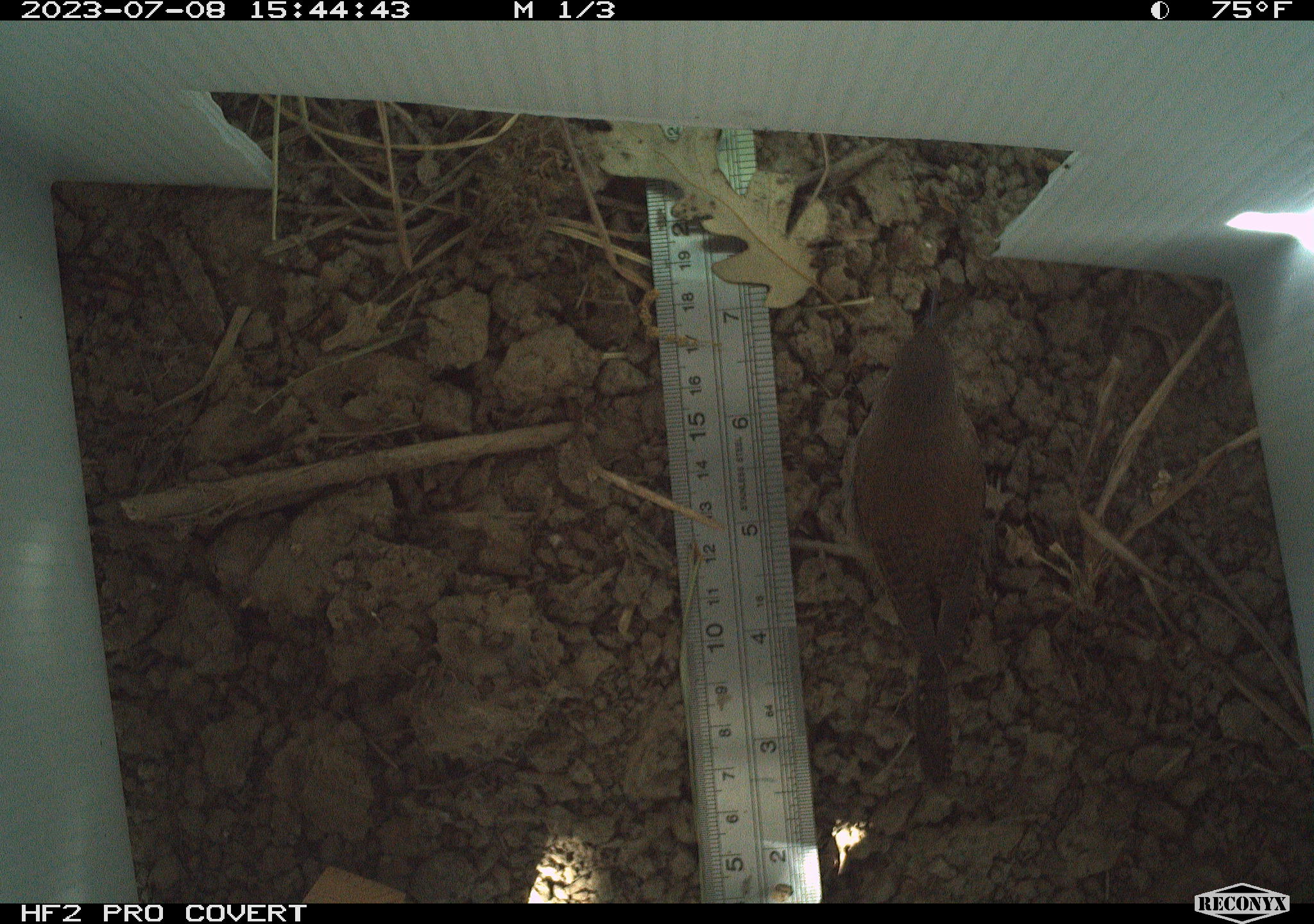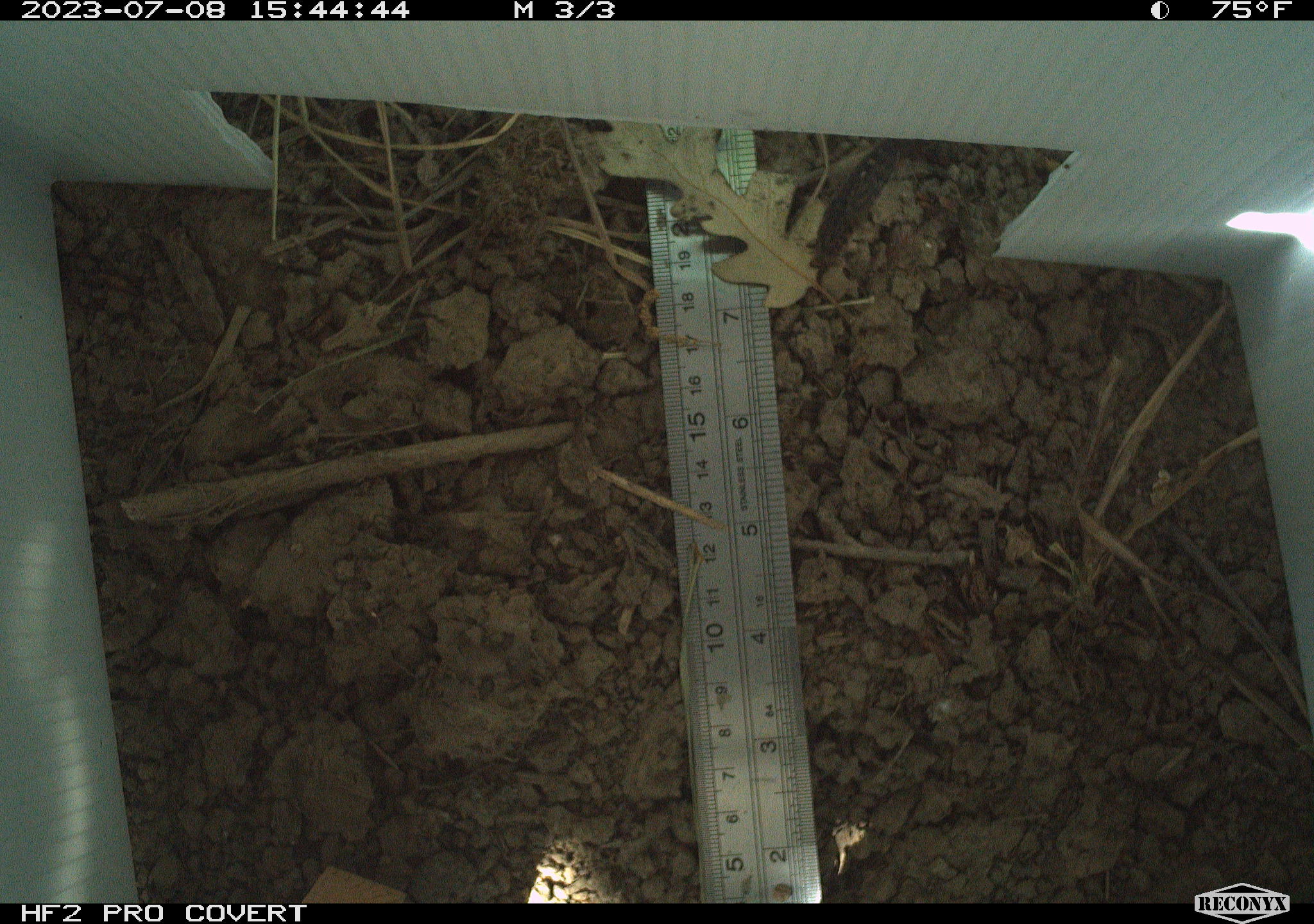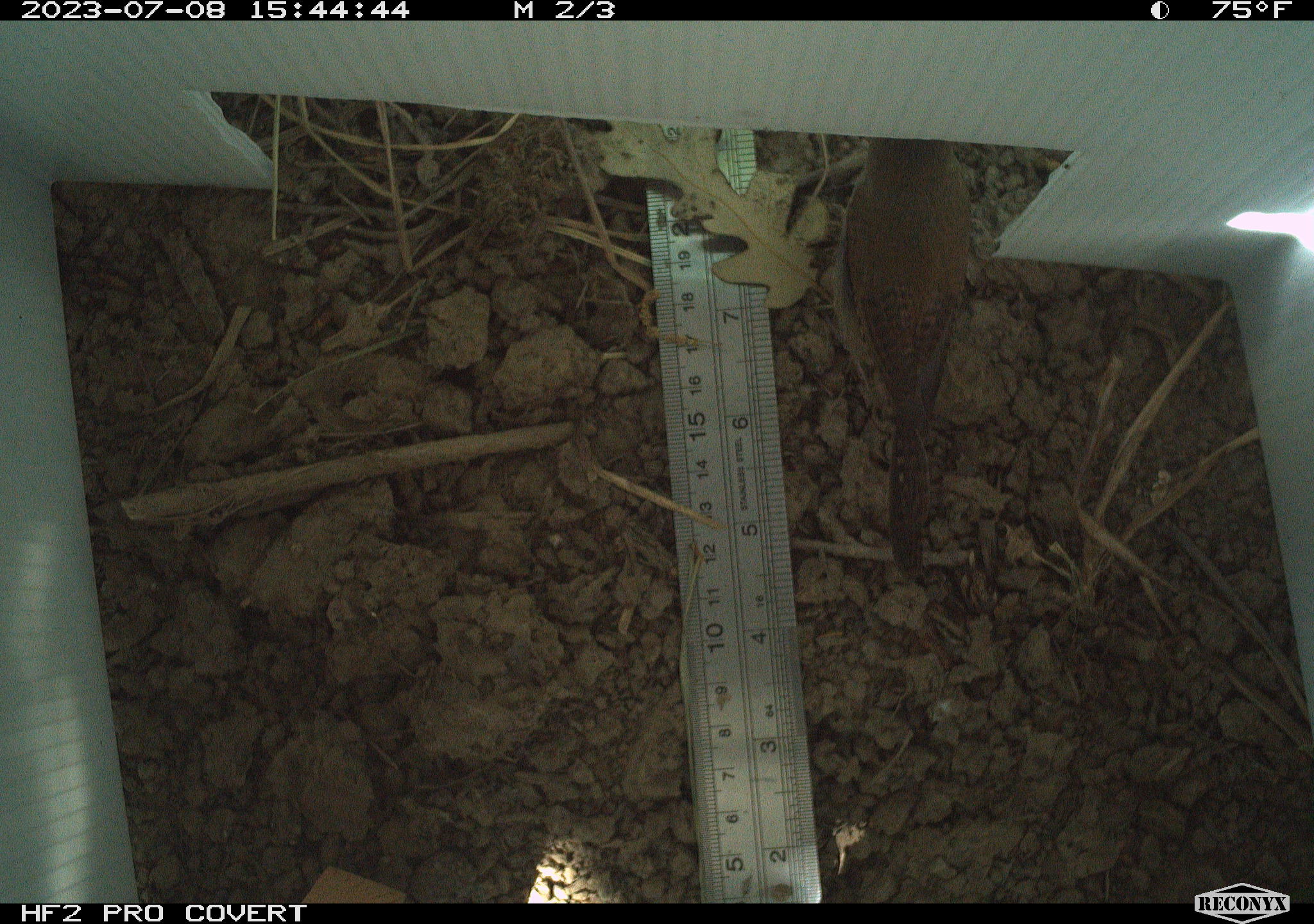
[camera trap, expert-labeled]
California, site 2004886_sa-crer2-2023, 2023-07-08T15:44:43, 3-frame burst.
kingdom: Animalia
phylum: Chordata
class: Aves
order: Passeriformes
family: Troglodytidae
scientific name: Troglodytidae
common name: wren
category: troglodytidae family